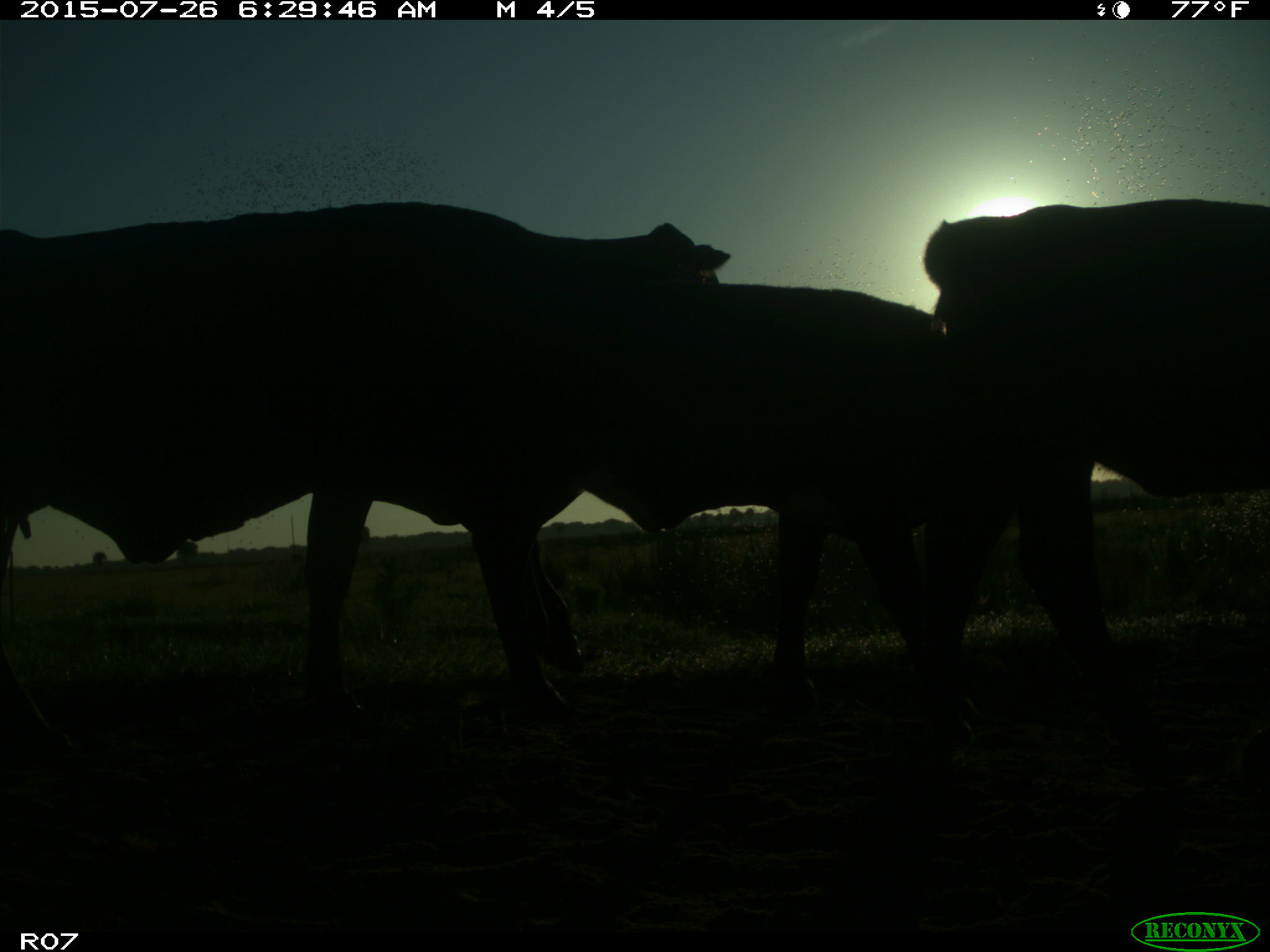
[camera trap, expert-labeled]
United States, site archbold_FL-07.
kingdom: Animalia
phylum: Chordata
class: Mammalia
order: Artiodactyla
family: Bovidae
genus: Bos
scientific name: Bos taurus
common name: domestic cow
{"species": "Bos taurus (domestic cow)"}